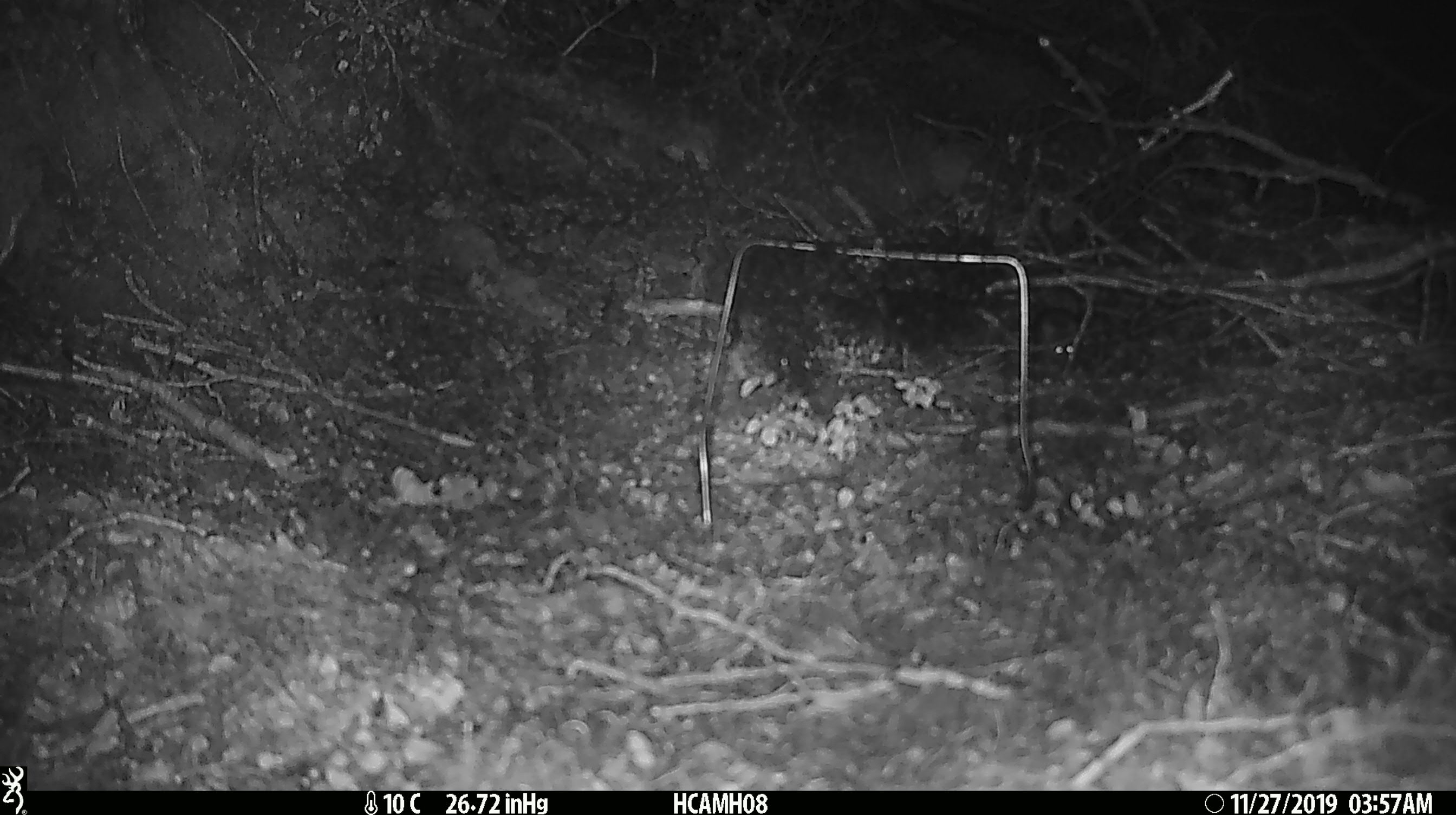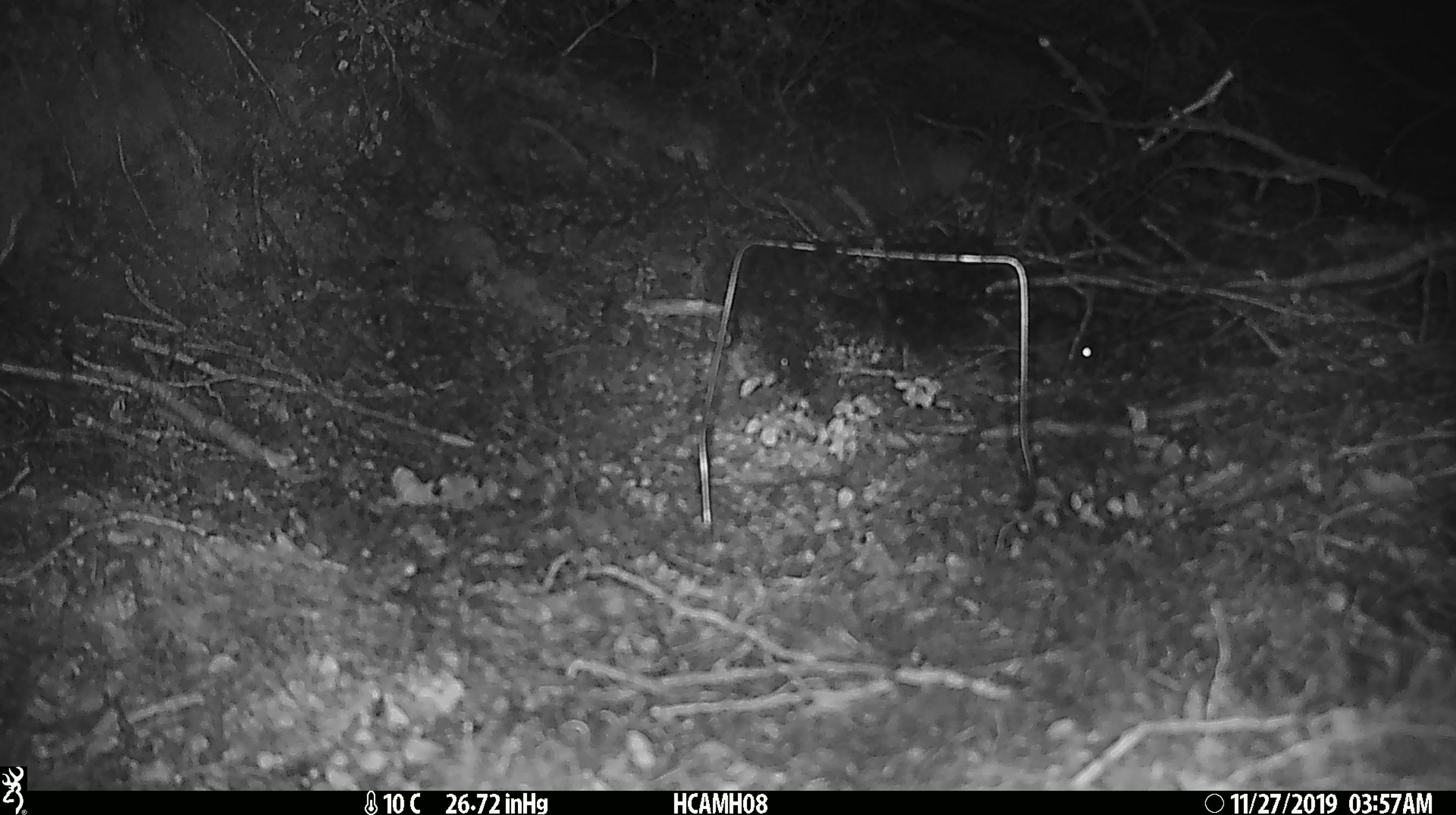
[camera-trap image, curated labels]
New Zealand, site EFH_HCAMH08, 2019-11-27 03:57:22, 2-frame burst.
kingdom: Animalia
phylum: Chordata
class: Mammalia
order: Rodentia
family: Muridae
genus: Mus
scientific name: Mus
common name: mouse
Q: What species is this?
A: Mouse (Mus).